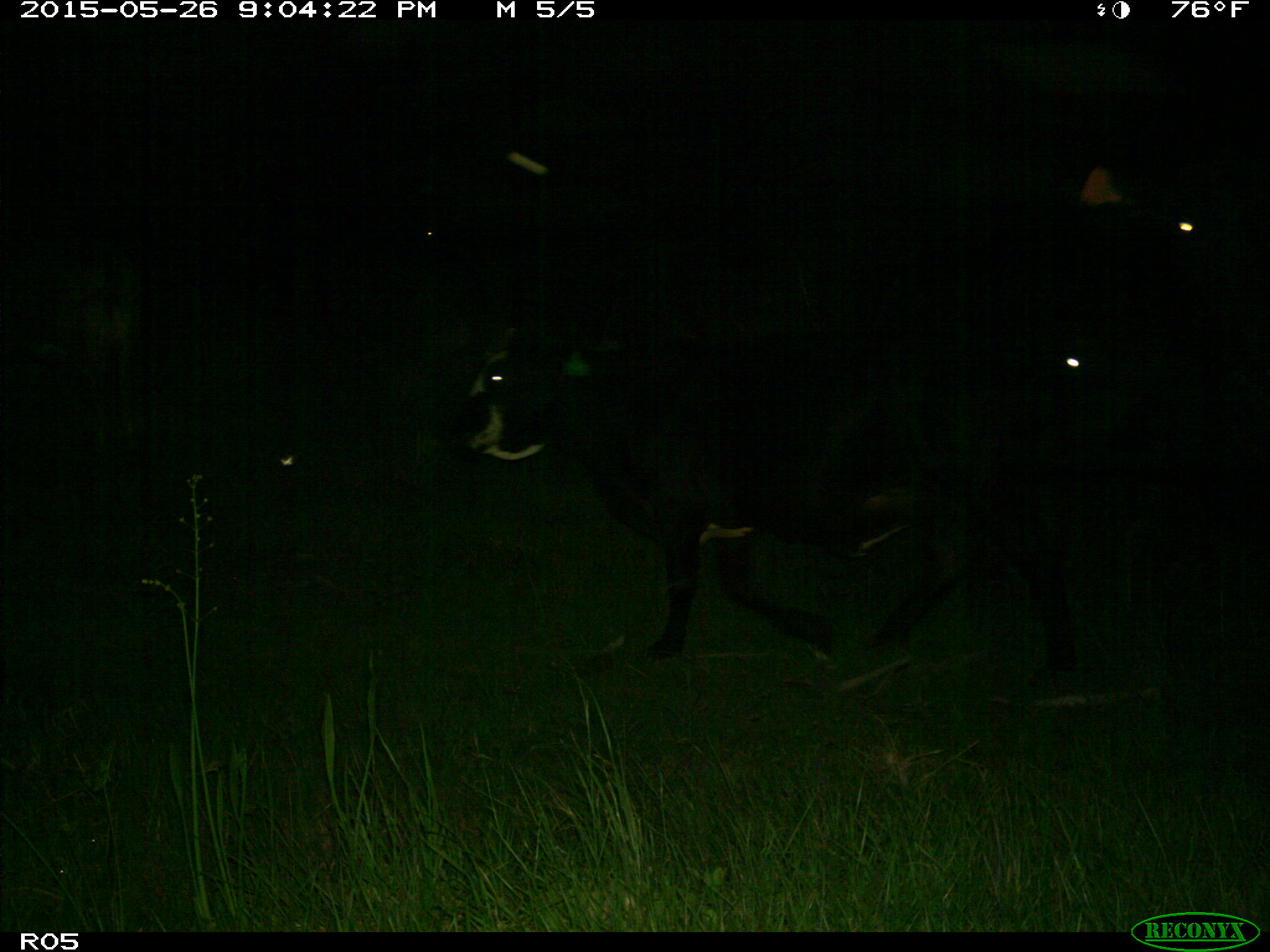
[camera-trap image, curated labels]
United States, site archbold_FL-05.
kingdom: Animalia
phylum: Chordata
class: Mammalia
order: Artiodactyla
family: Bovidae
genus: Bos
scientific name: Bos taurus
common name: domestic cow